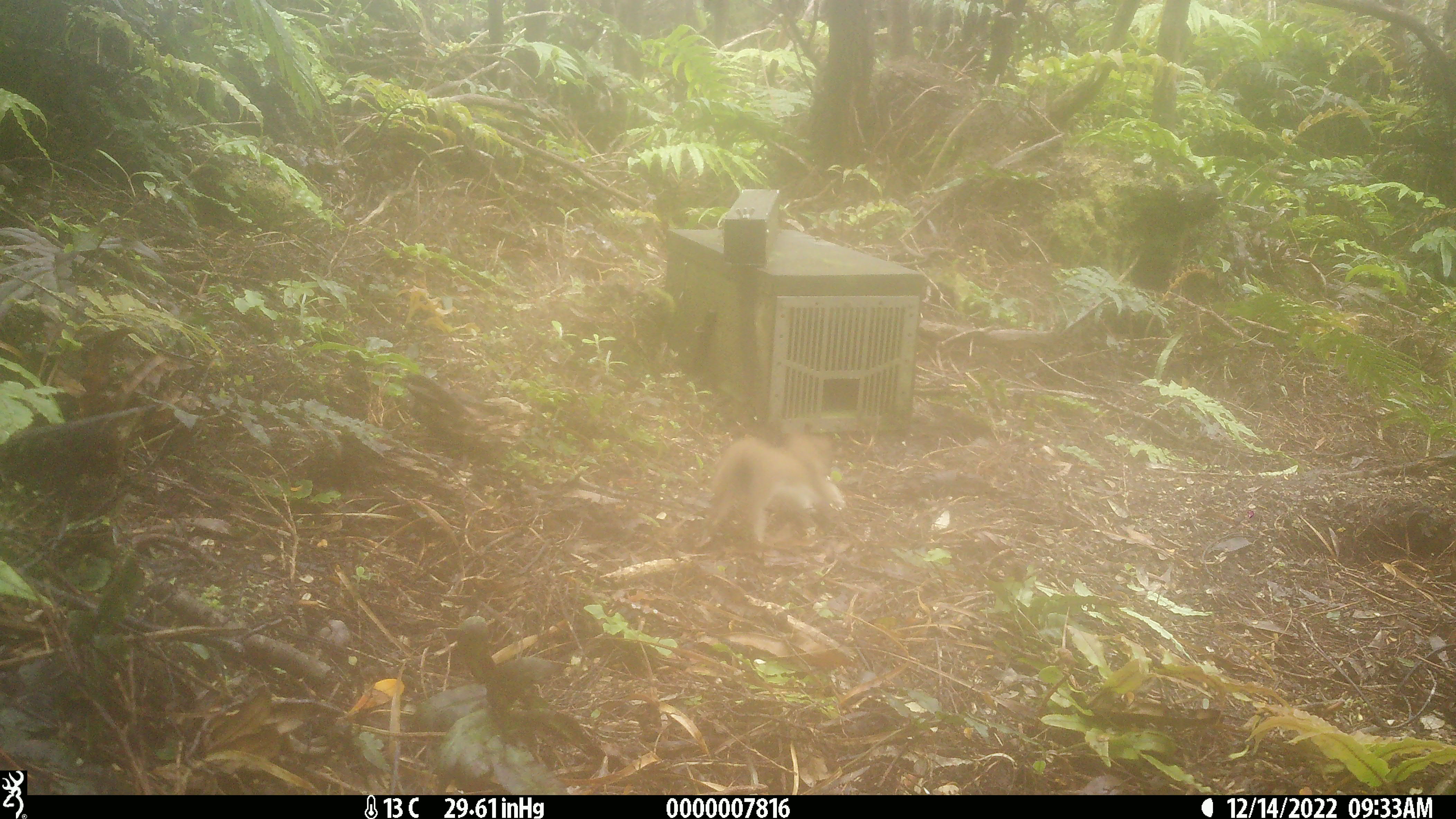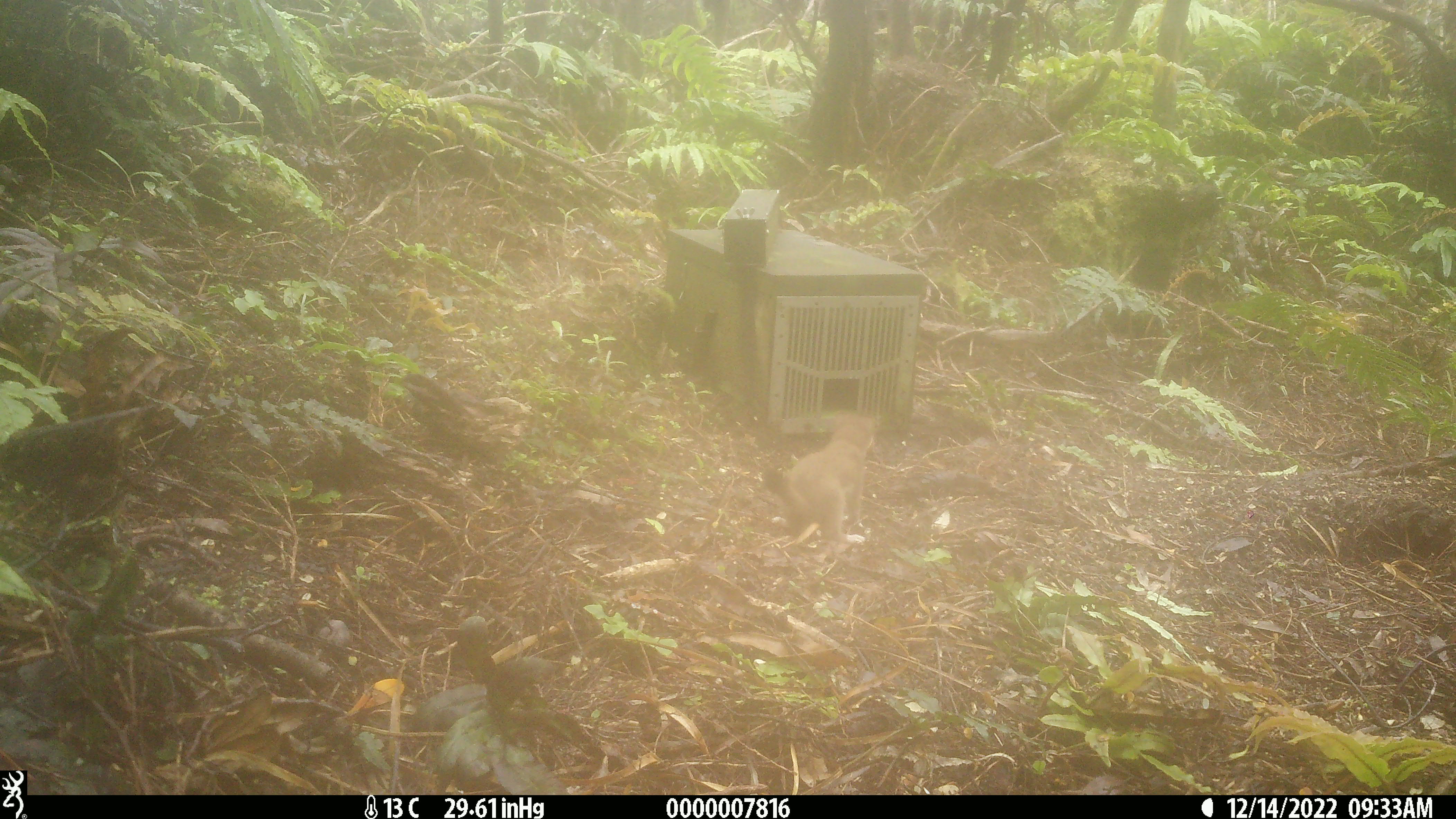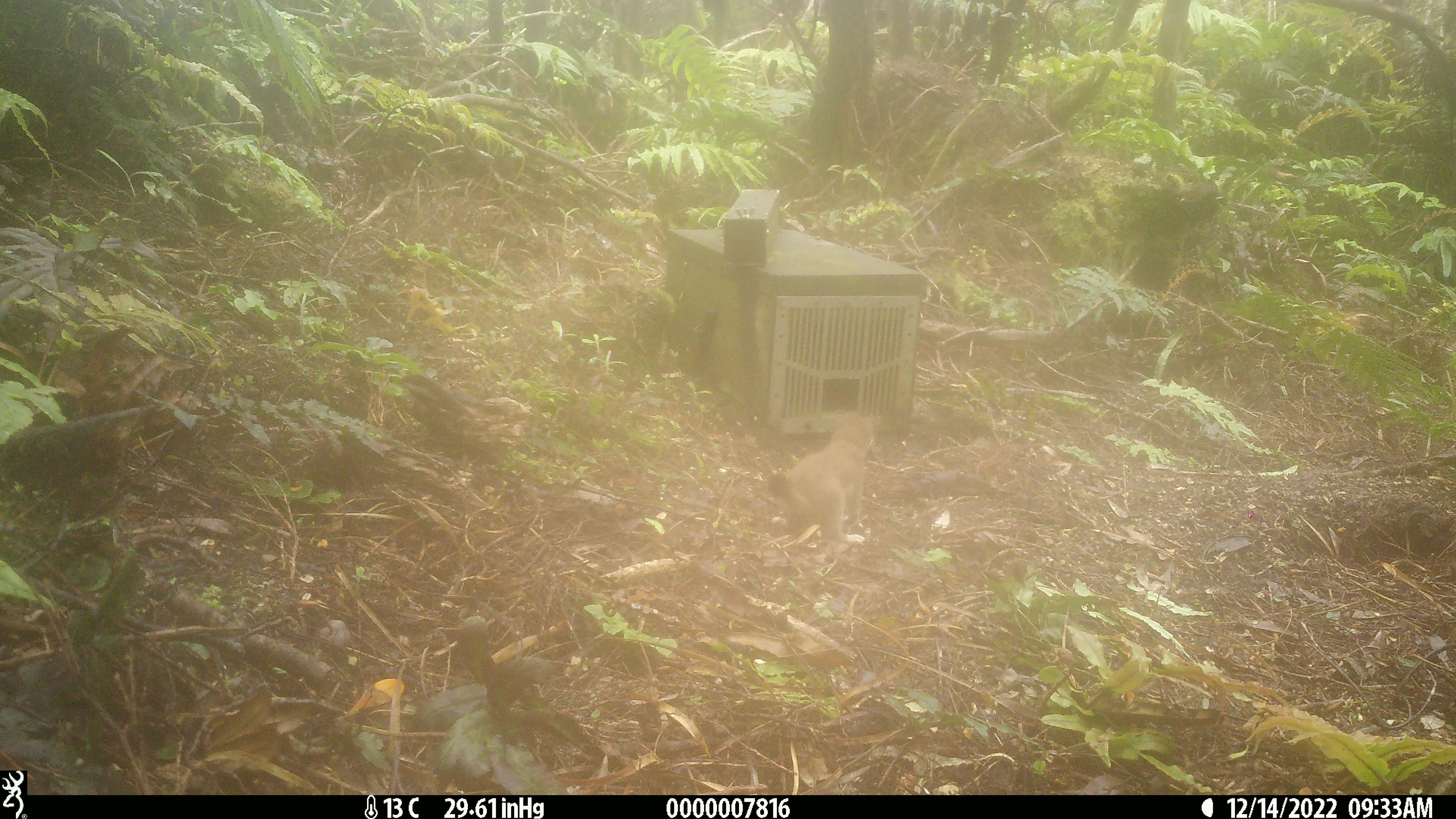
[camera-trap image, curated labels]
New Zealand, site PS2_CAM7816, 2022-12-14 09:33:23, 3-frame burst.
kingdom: Animalia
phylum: Chordata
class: Mammalia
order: Carnivora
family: Mustelidae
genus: Mustela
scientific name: Mustela erminea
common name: stoat